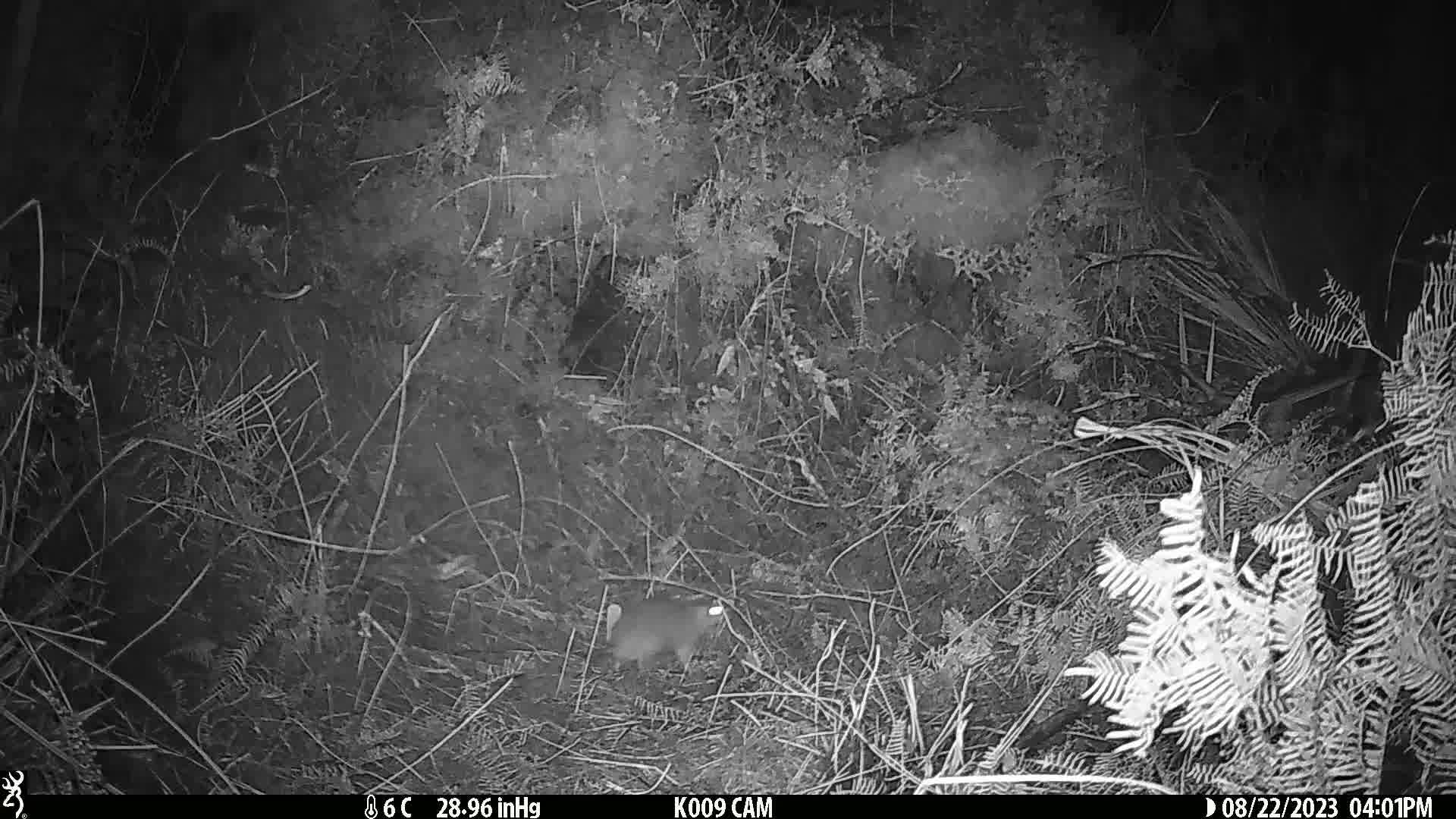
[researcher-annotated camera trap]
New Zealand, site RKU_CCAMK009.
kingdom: Animalia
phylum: Chordata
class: Mammalia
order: Rodentia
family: Muridae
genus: Rattus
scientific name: Rattus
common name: rat